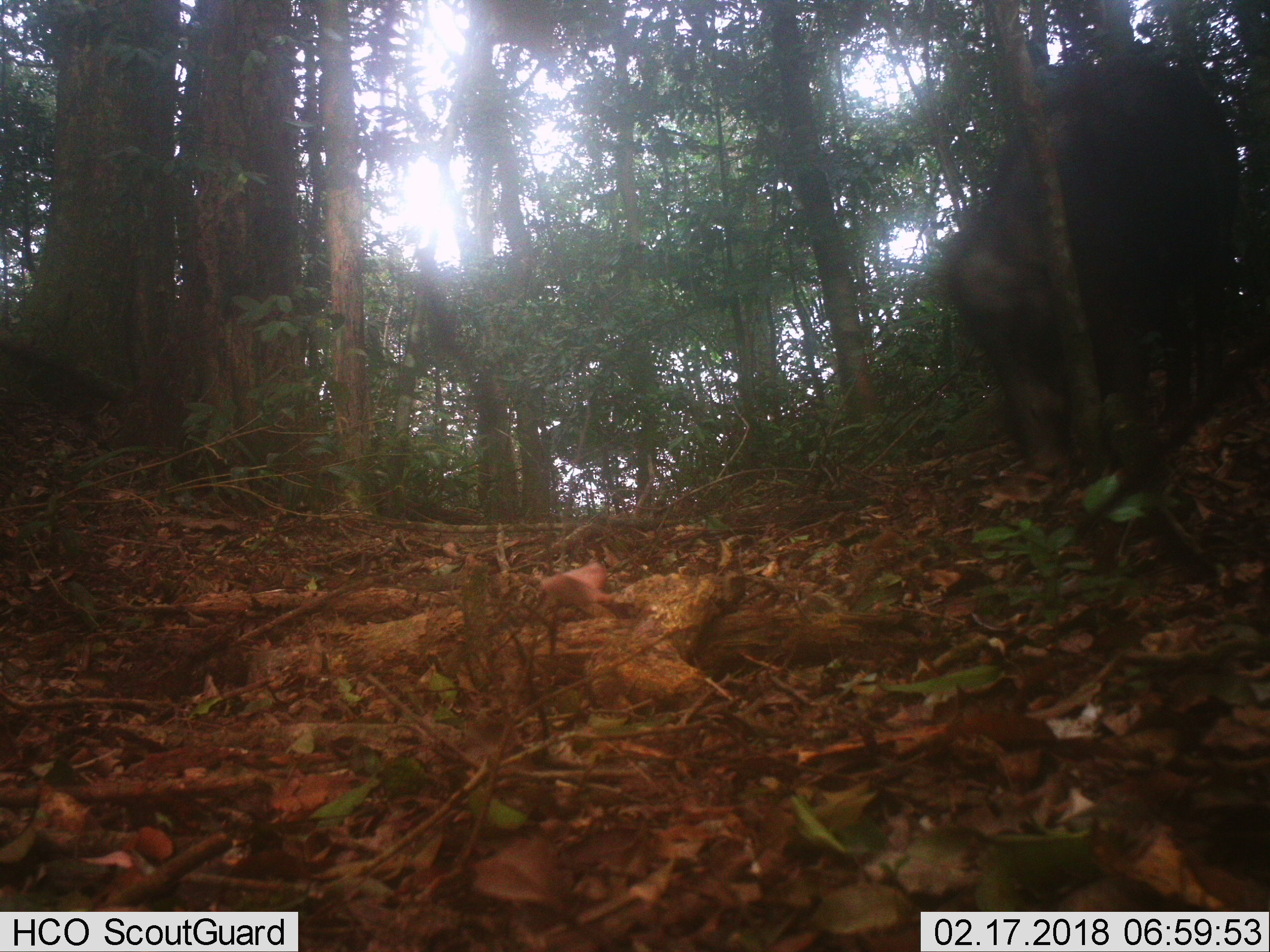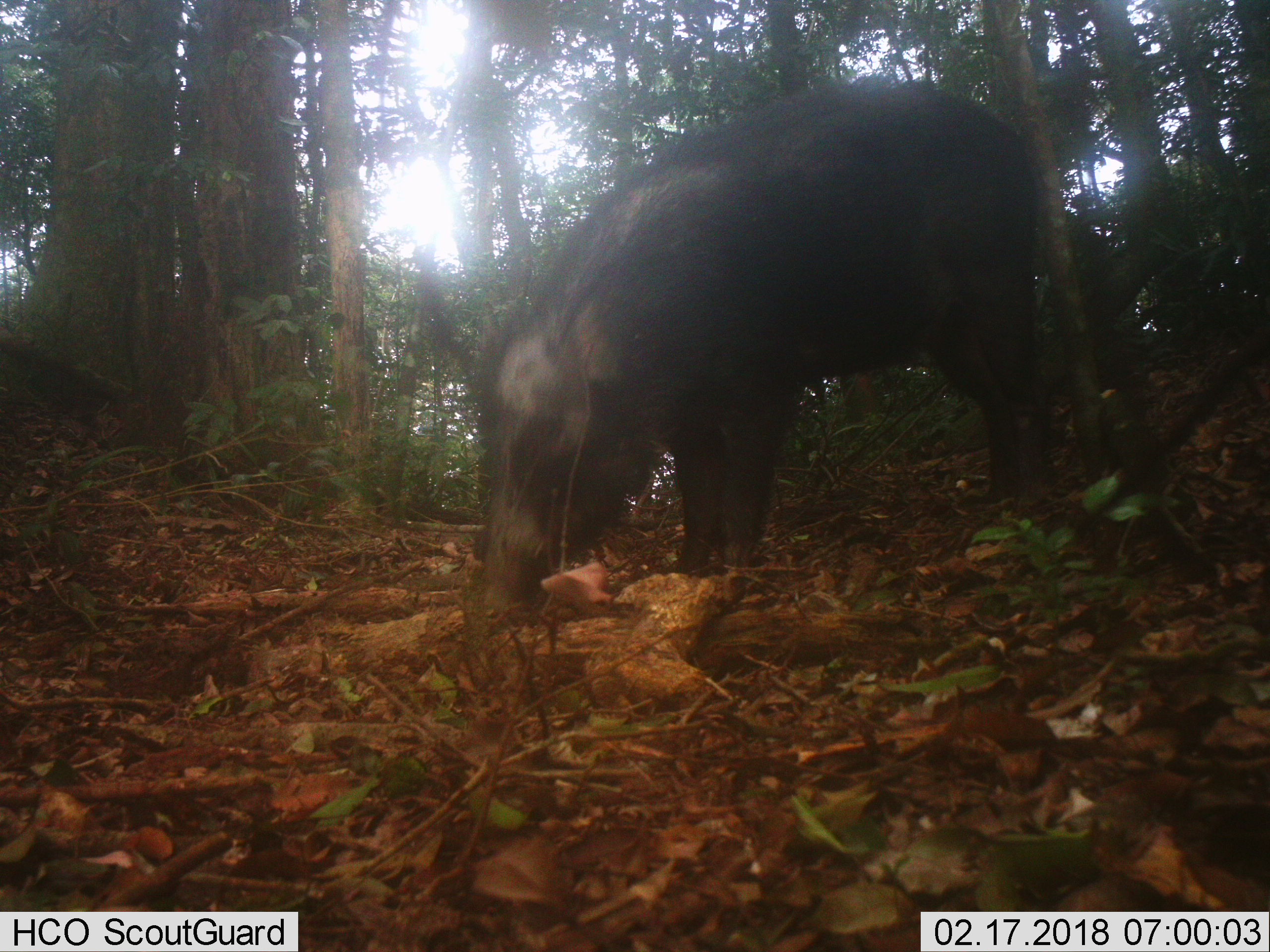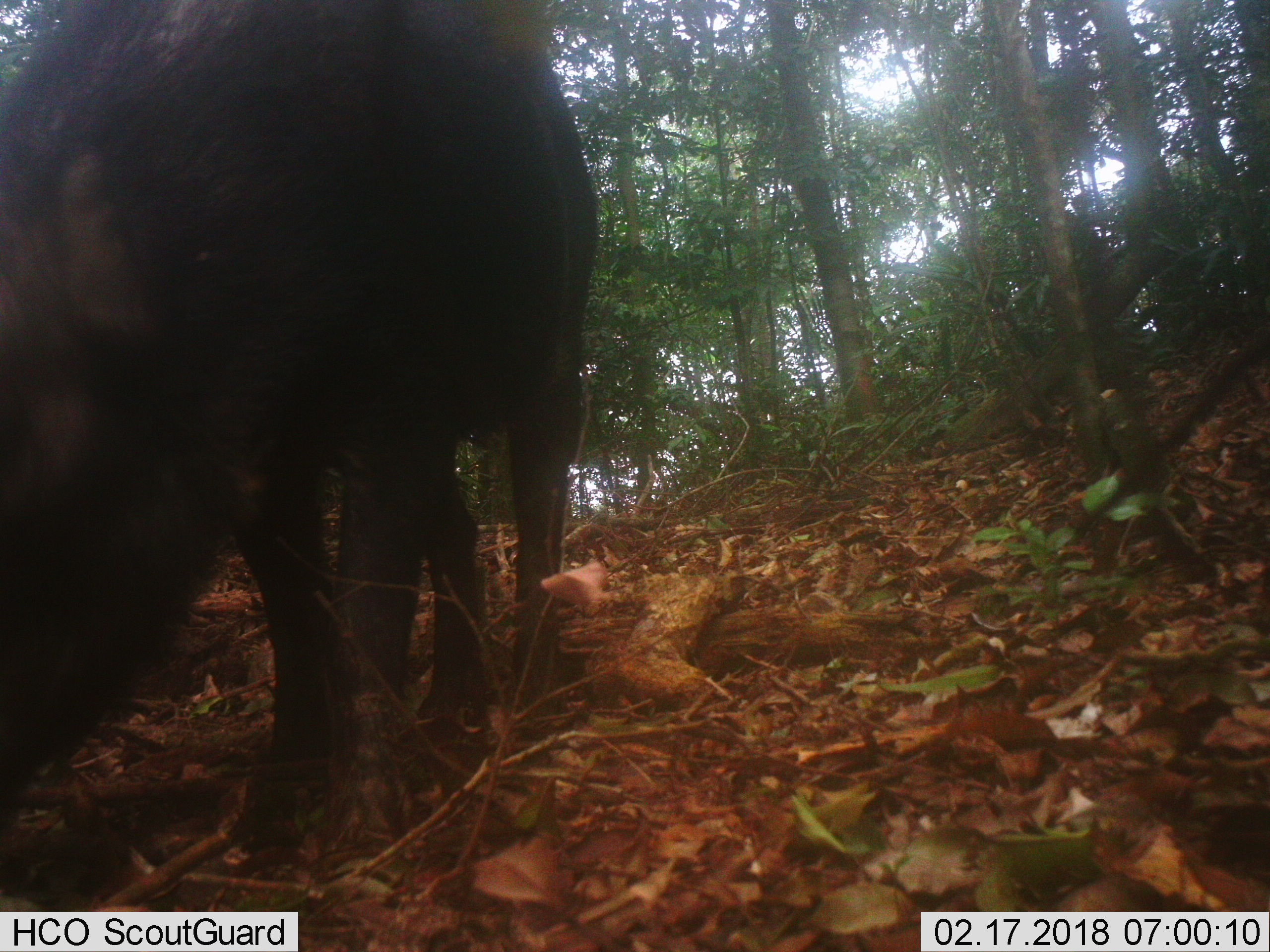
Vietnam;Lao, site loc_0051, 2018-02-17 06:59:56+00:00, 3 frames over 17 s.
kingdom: Animalia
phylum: Chordata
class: Mammalia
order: Artiodactyla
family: Suidae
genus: Sus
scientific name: Sus scrofa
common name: eurasian wild pig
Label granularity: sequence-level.